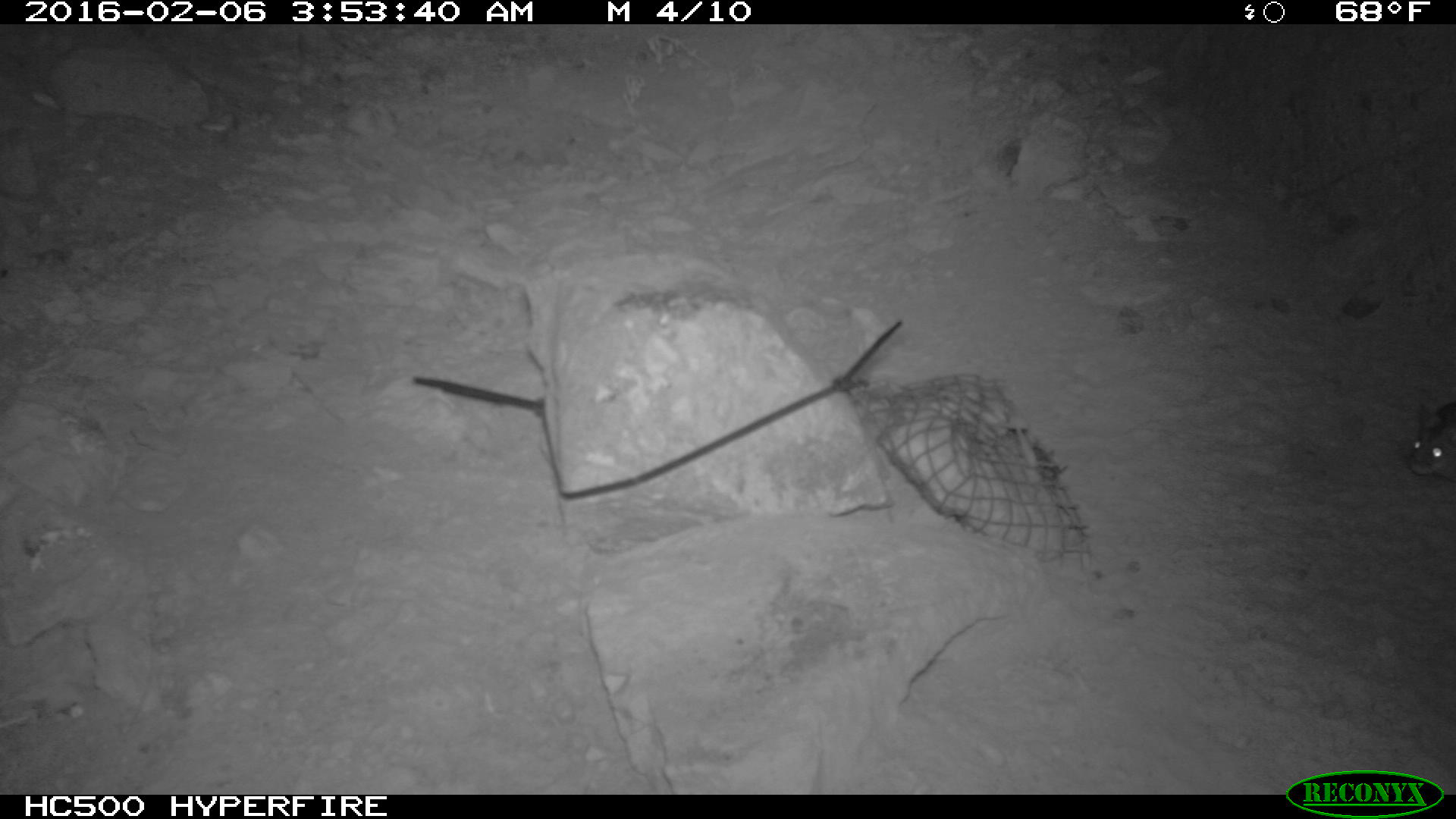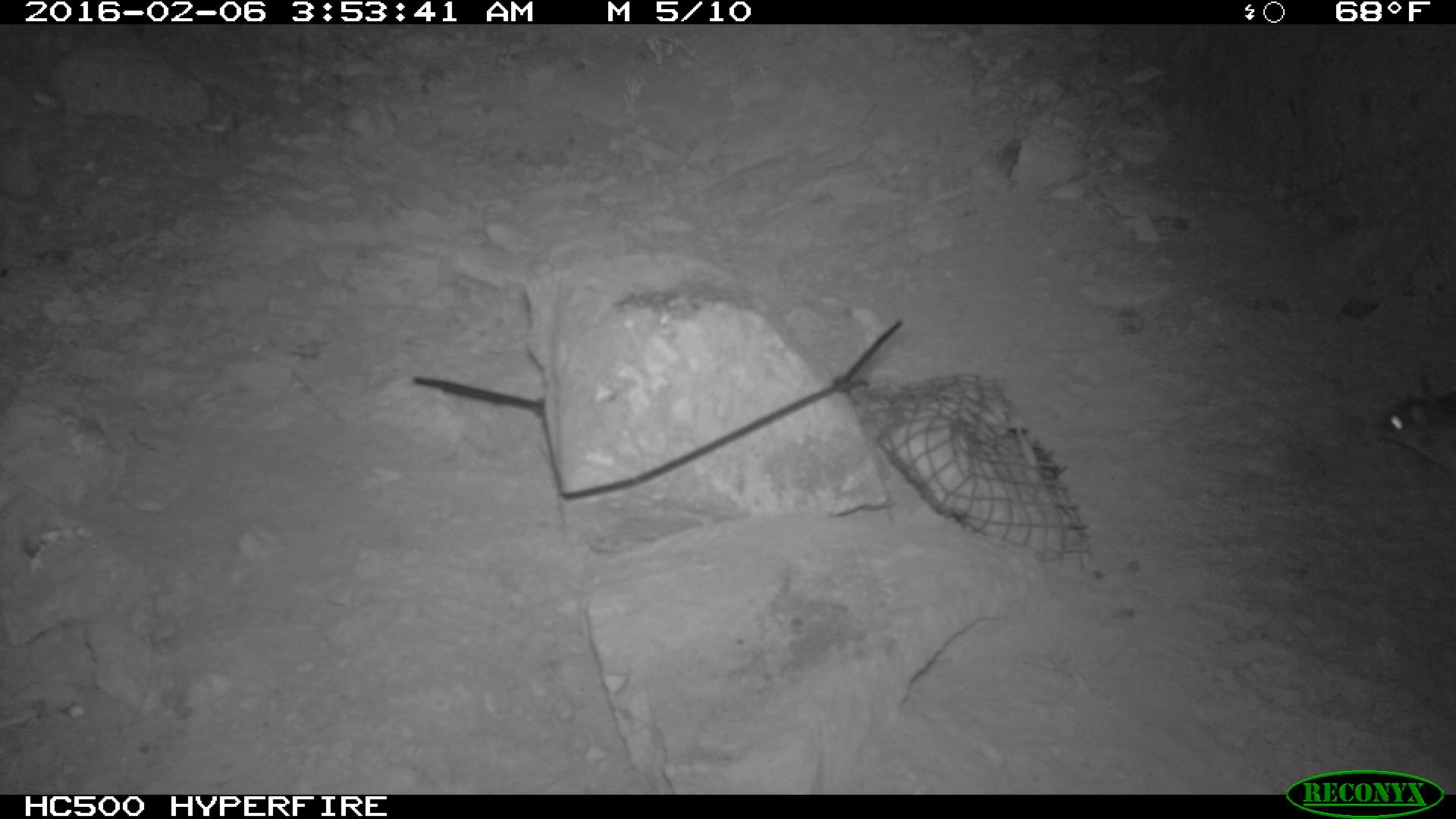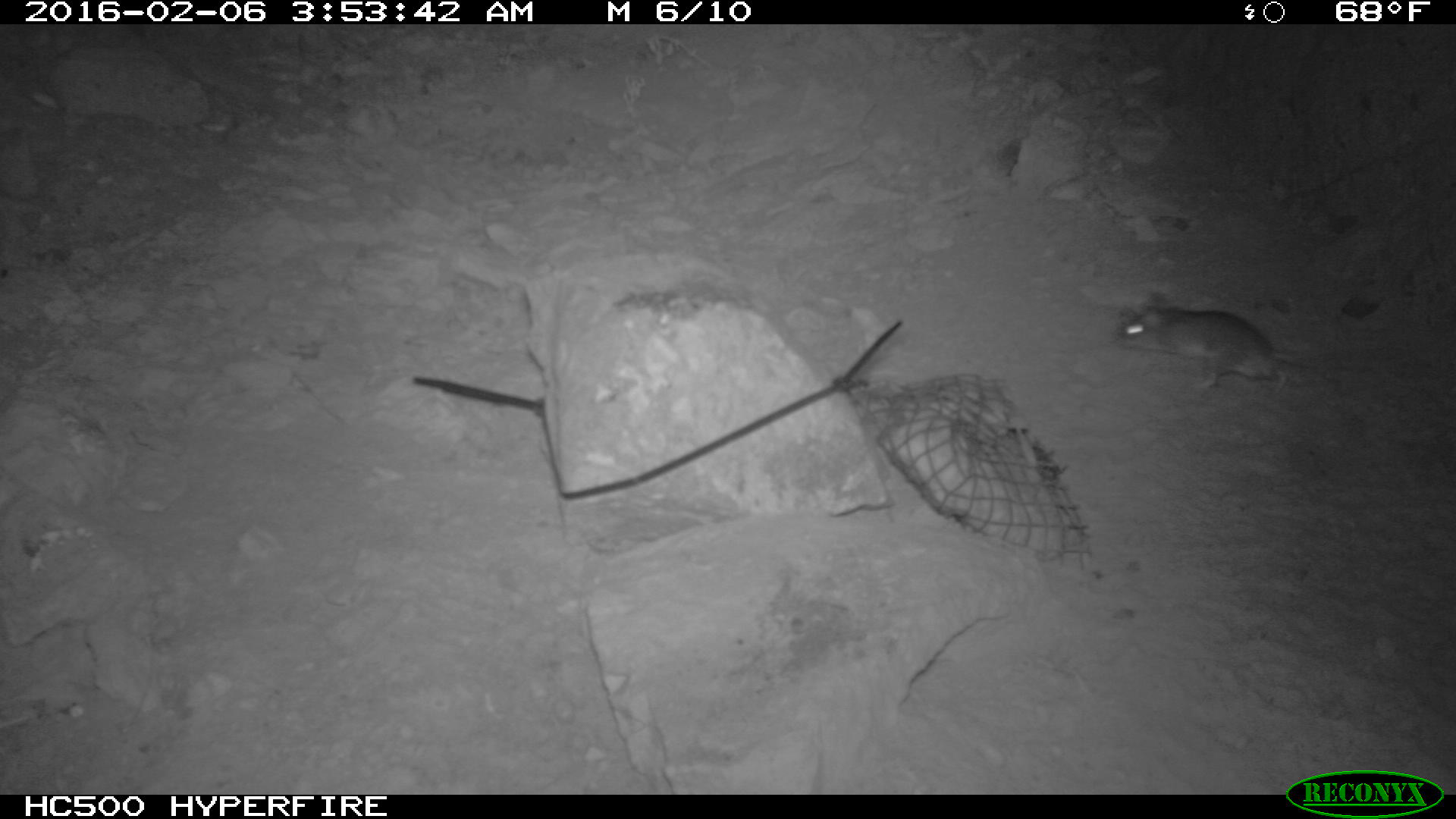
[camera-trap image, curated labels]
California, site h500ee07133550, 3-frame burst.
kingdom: Animalia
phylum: Chordata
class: Mammalia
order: Rodentia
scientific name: Rodentia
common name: rodent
Rodent (Rodentia).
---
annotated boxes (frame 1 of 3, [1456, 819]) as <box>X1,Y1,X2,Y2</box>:
rodent: <box>1414,395,1455,483</box>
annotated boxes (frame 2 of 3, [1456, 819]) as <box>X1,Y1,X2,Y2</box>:
rodent: <box>1384,392,1455,479</box>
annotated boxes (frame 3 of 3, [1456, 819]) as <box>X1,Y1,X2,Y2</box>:
rodent: <box>1114,293,1320,397</box>